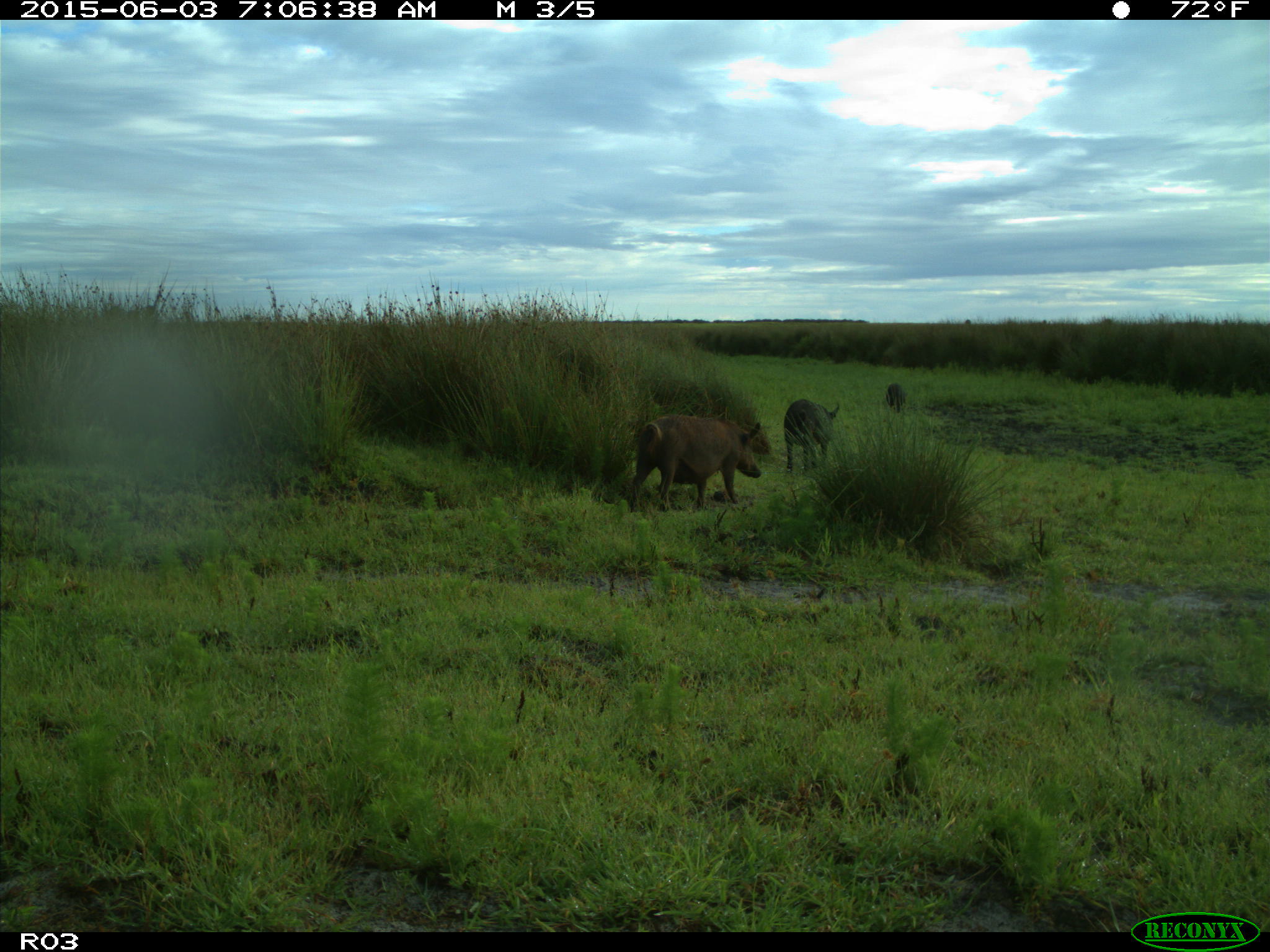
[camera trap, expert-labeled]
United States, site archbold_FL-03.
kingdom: Animalia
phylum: Chordata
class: Mammalia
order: Artiodactyla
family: Suidae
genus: Sus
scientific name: Sus scrofa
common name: wild boar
Sus scrofa (wild boar).